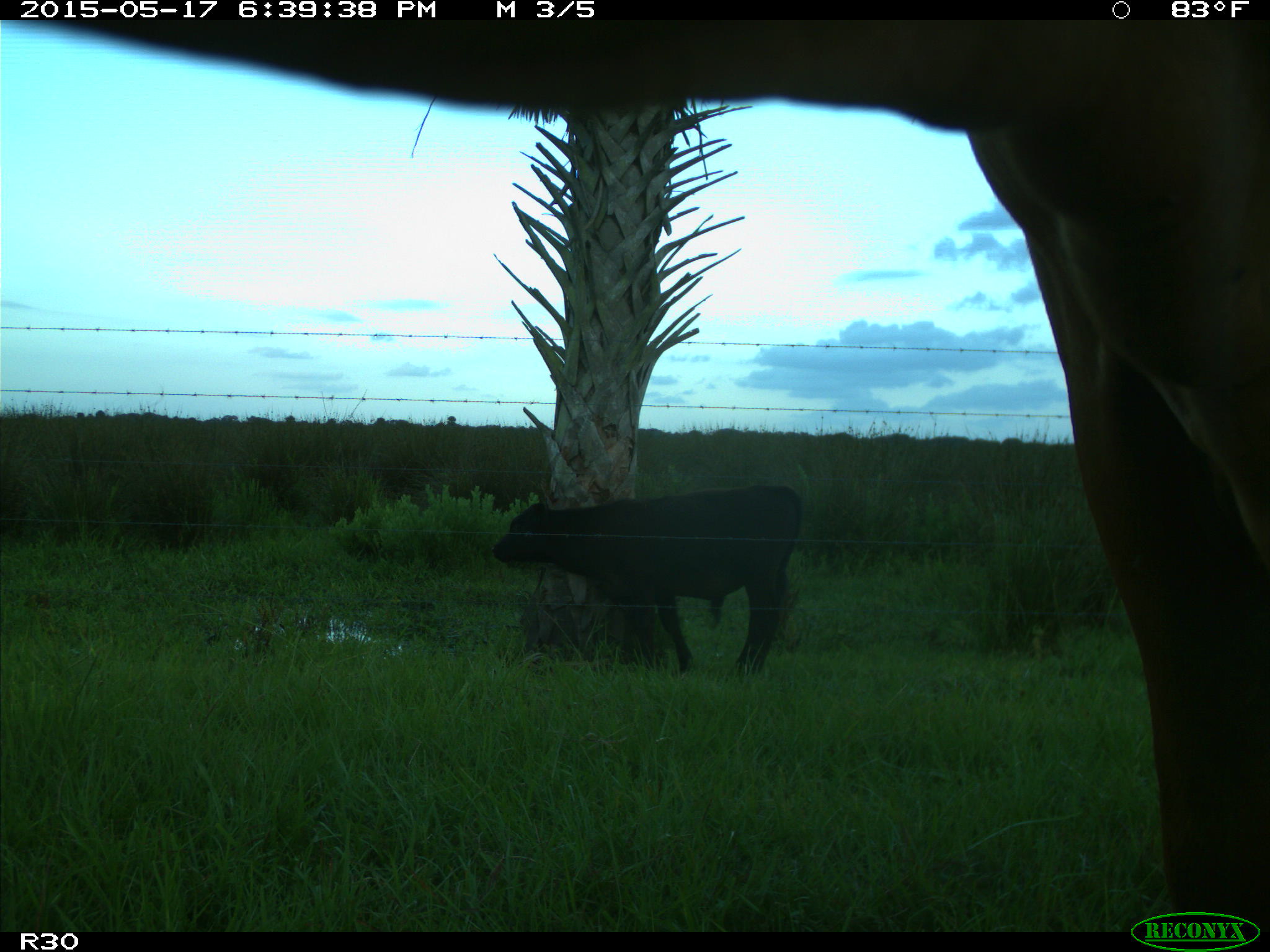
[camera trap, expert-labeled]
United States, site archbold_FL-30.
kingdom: Animalia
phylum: Chordata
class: Mammalia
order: Artiodactyla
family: Bovidae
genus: Bos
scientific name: Bos taurus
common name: domestic cow